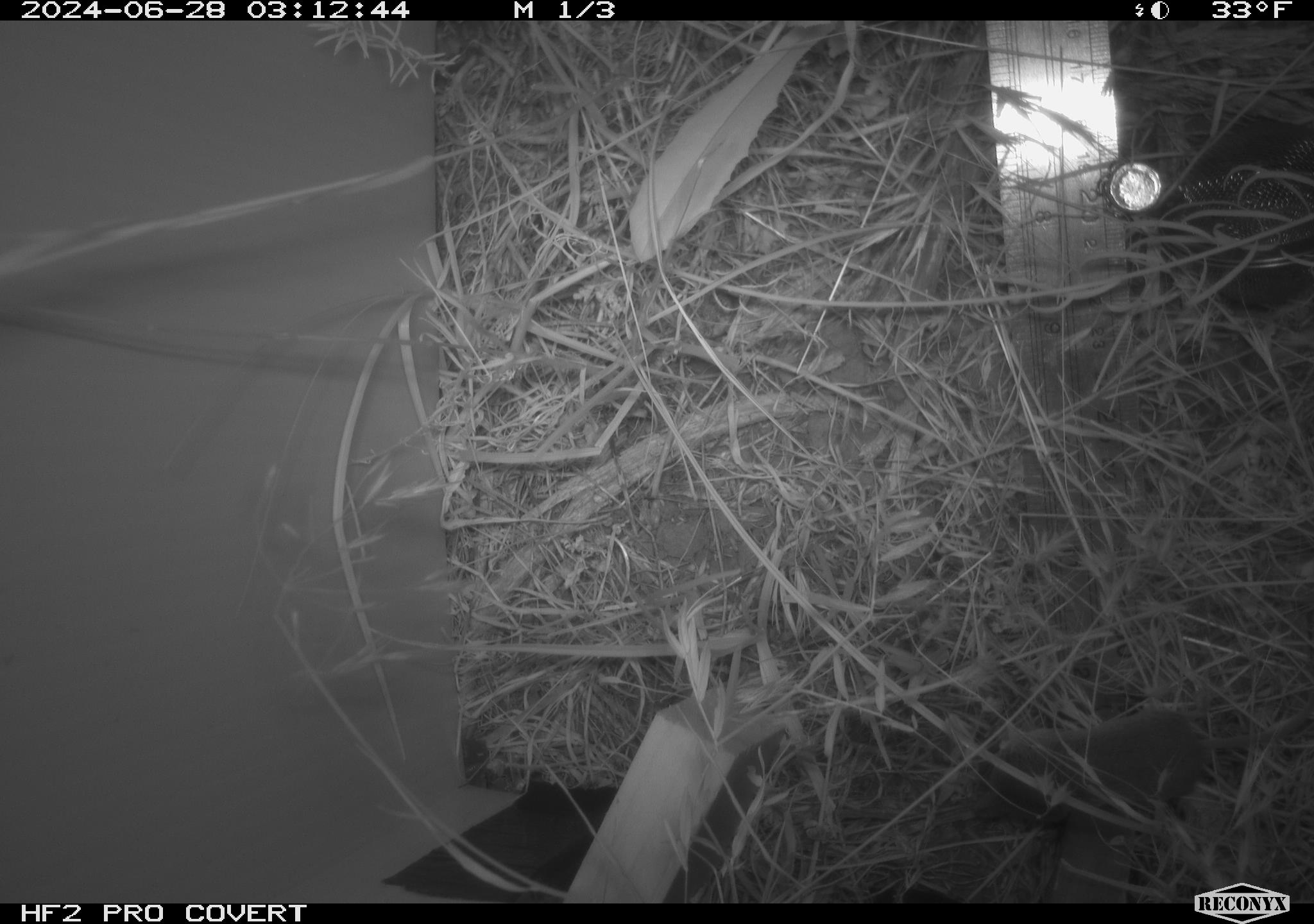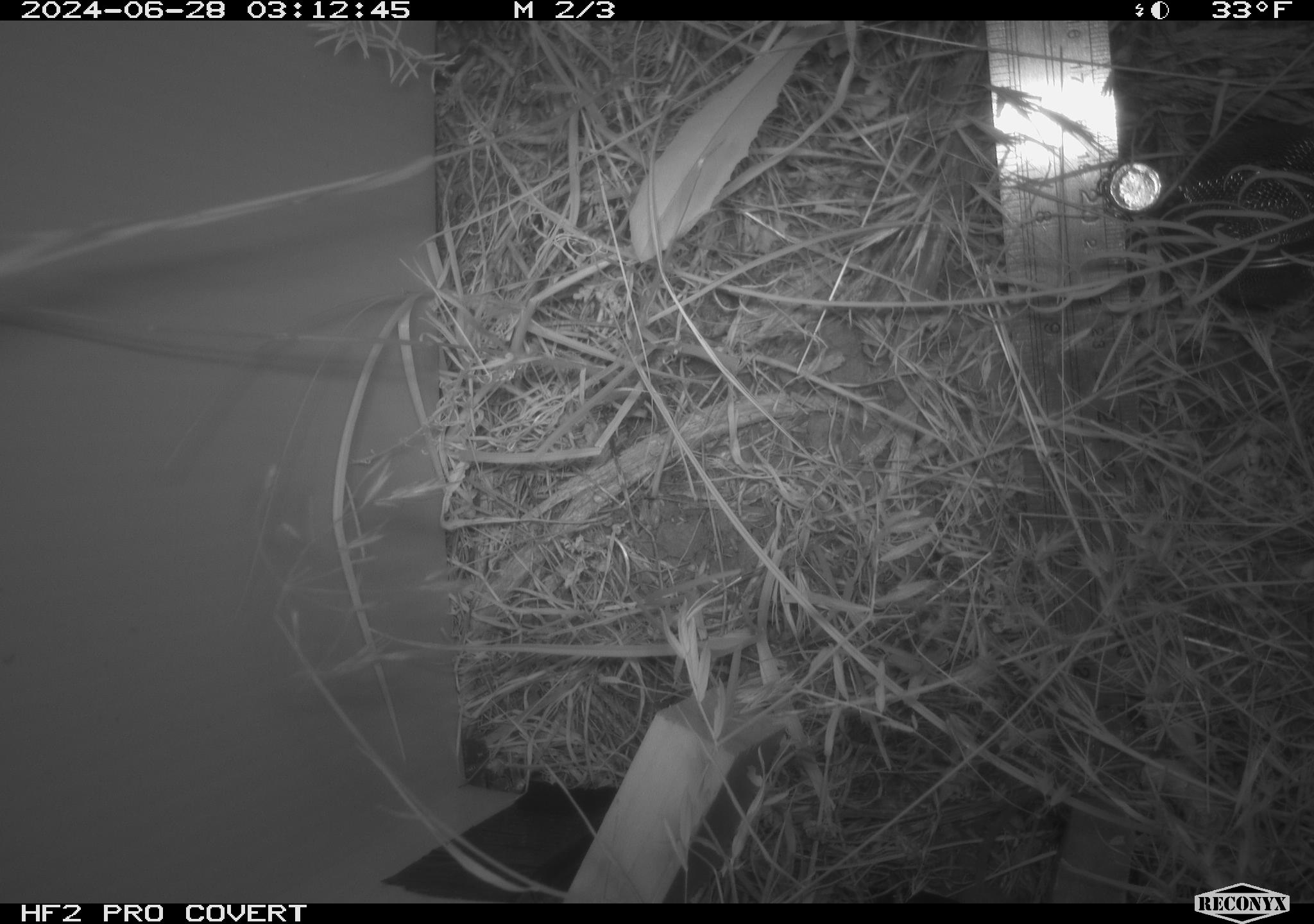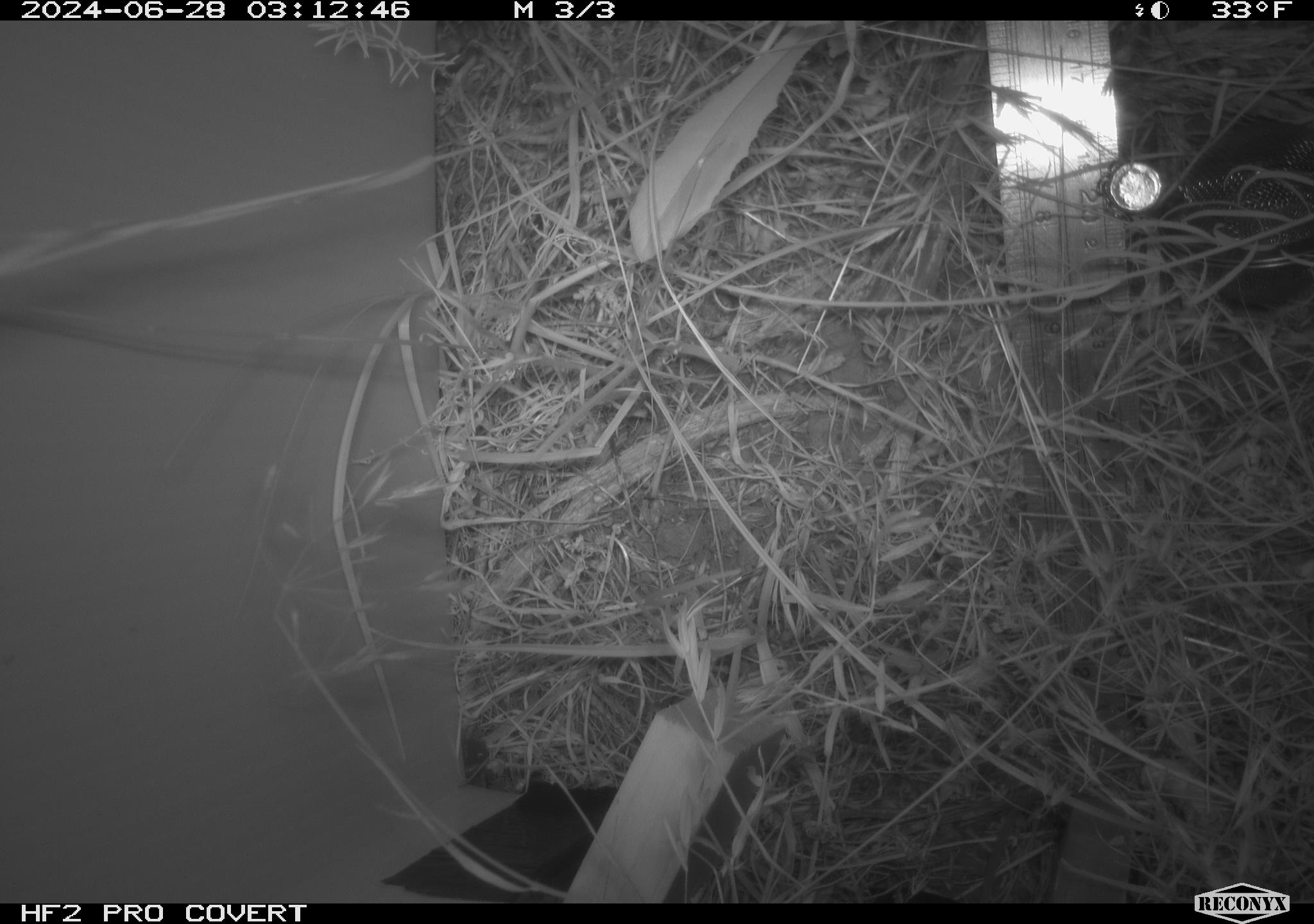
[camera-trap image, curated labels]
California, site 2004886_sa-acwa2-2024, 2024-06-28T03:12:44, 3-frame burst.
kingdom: Animalia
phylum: Chordata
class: Mammalia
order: Eulipotyphla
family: Soricidae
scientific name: Soricidae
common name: shrews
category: soricidae family